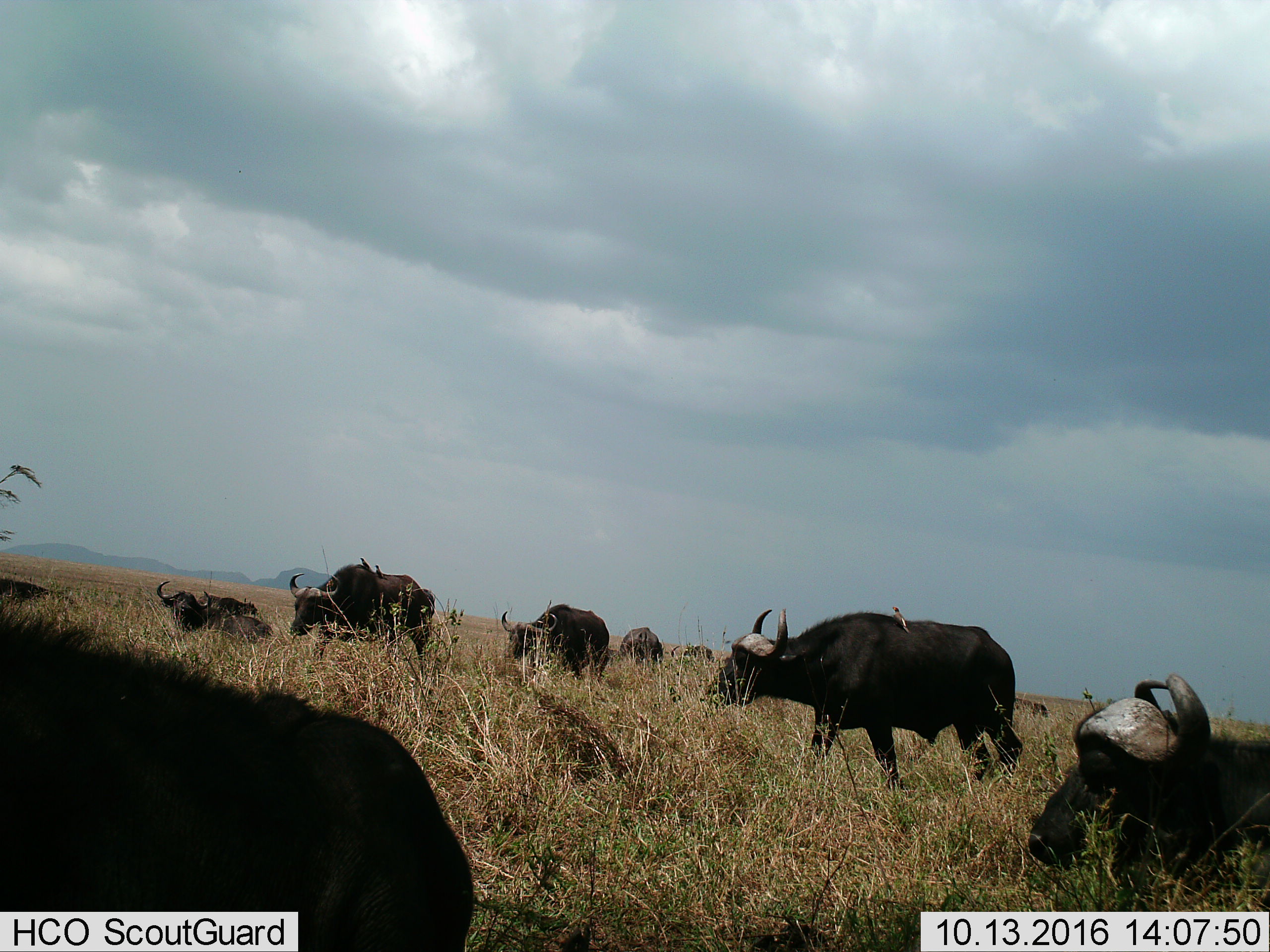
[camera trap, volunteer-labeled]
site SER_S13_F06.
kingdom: Animalia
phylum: Chordata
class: Mammalia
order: Artiodactyla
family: Bovidae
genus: Syncerus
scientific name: Syncerus caffer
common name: african buffalo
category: buffalo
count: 10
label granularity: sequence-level